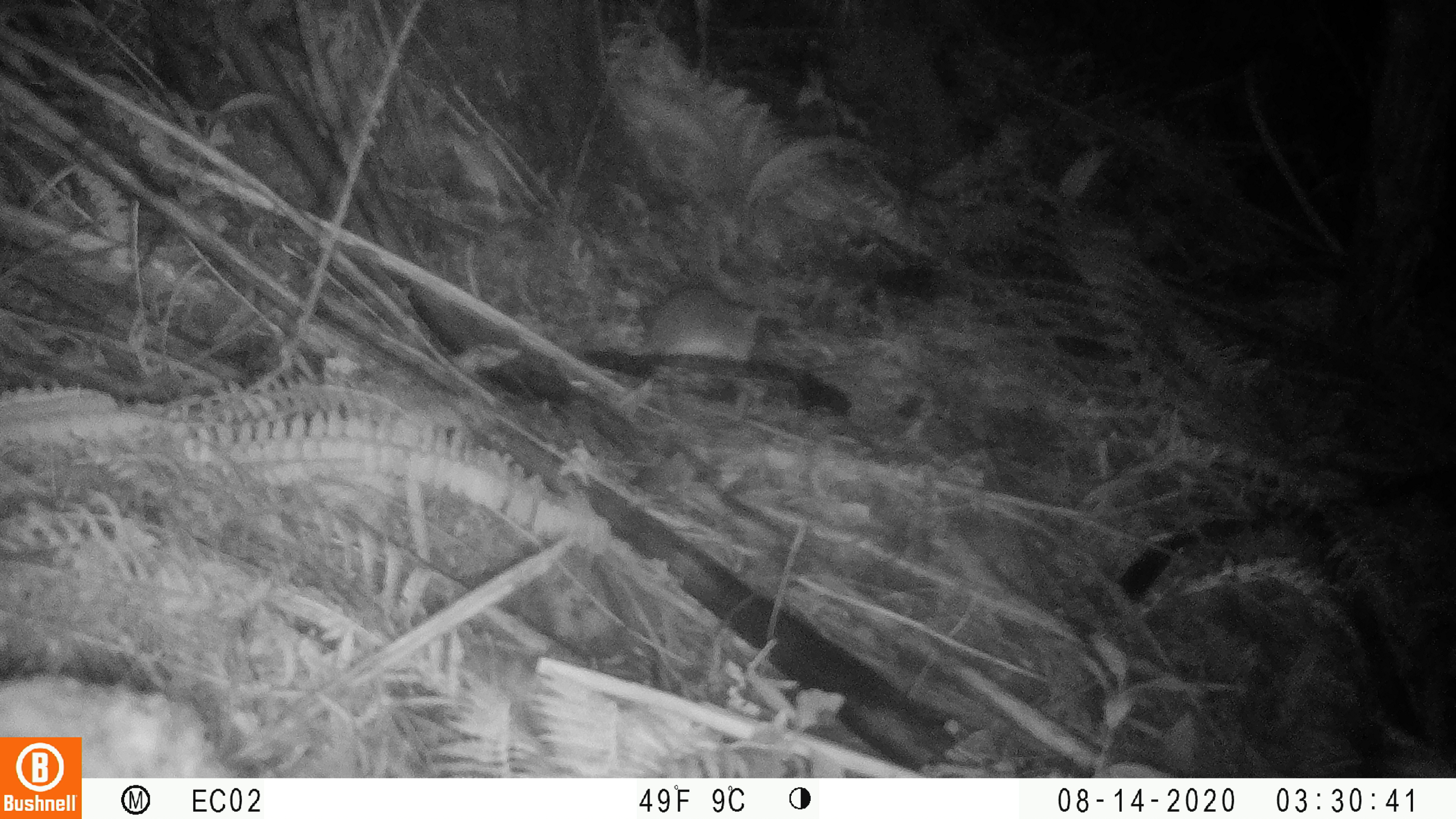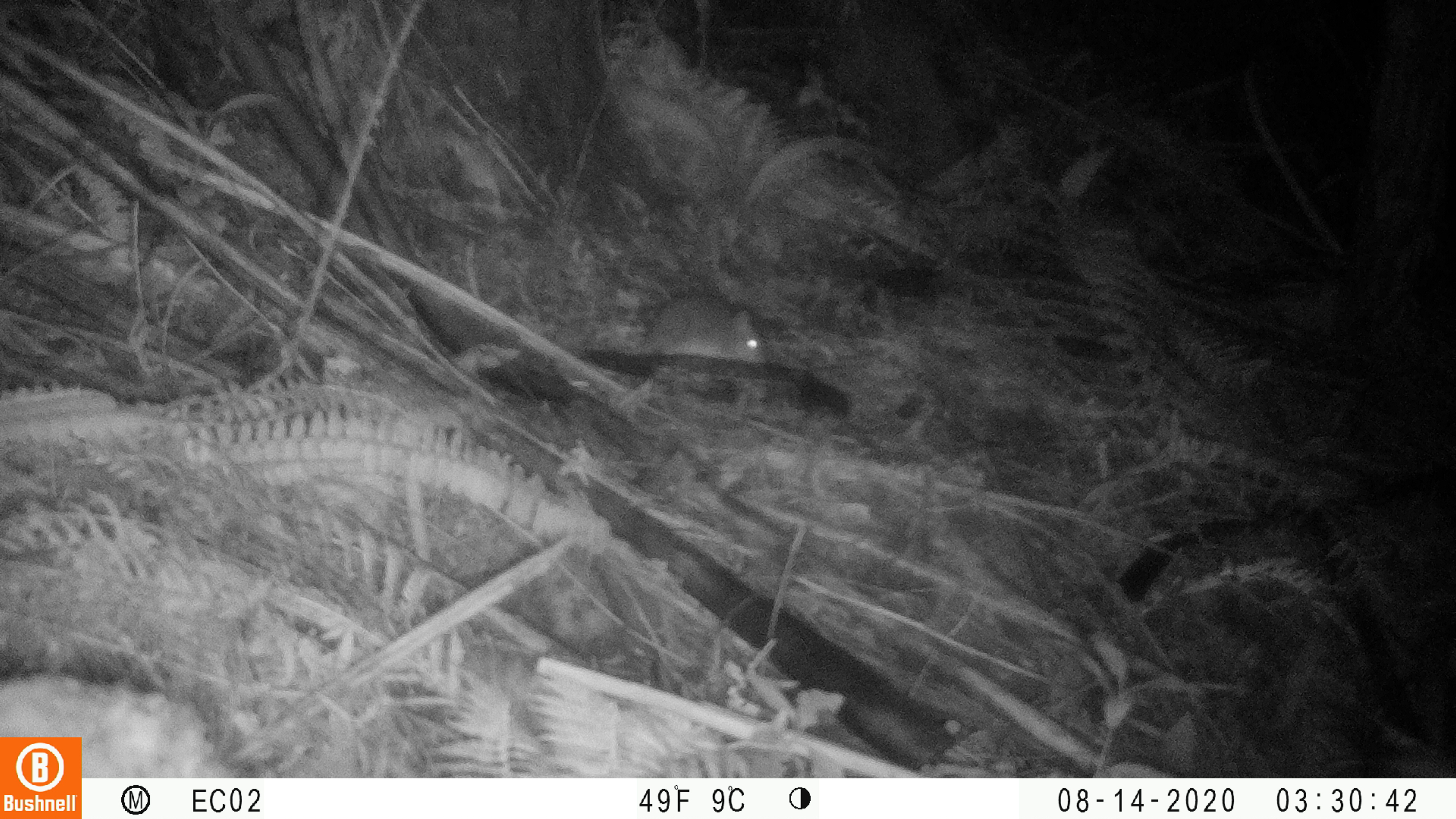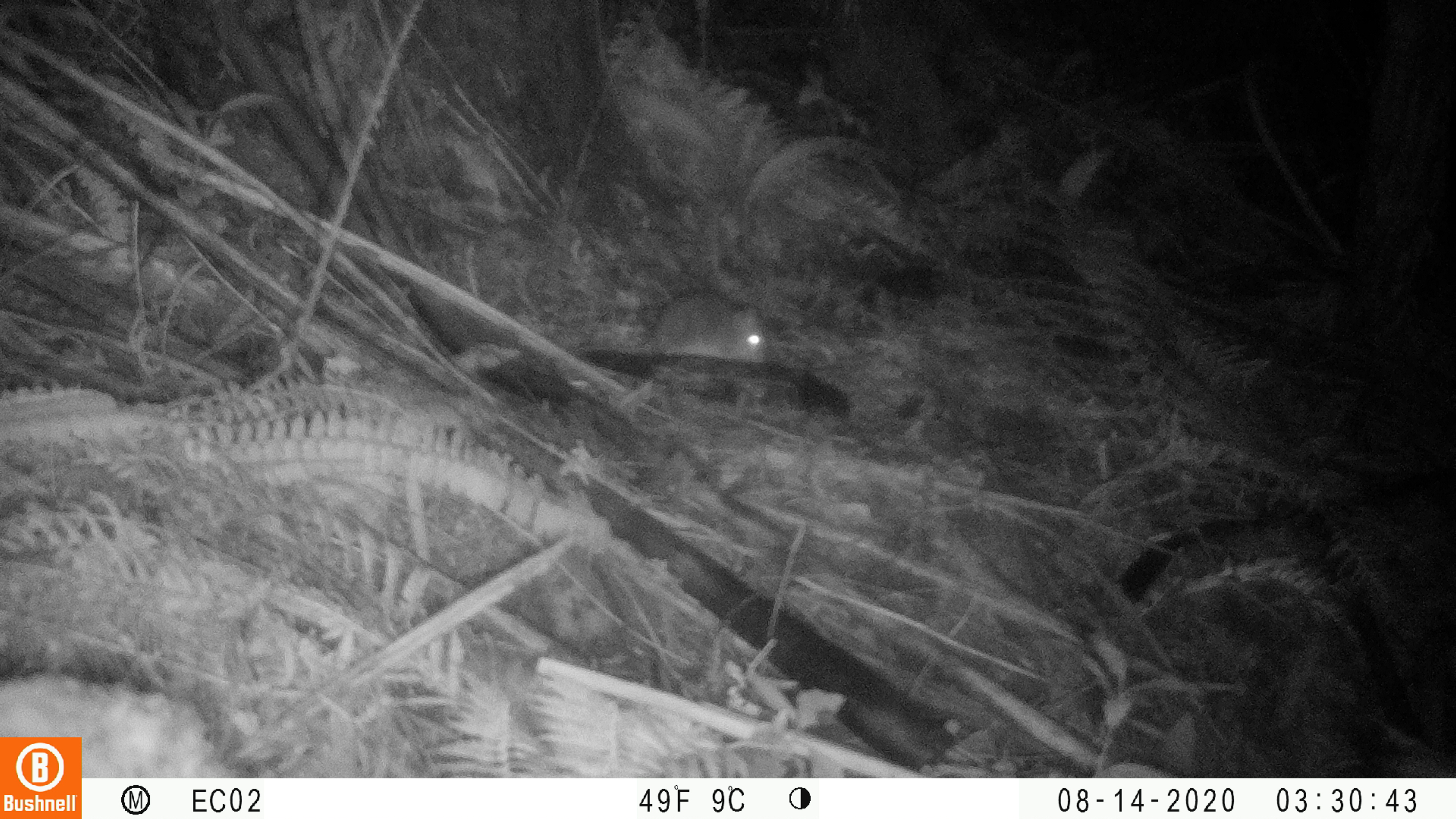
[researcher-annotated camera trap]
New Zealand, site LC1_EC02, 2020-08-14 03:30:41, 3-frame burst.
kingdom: Animalia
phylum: Chordata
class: Mammalia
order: Rodentia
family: Muridae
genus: Rattus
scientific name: Rattus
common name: rat